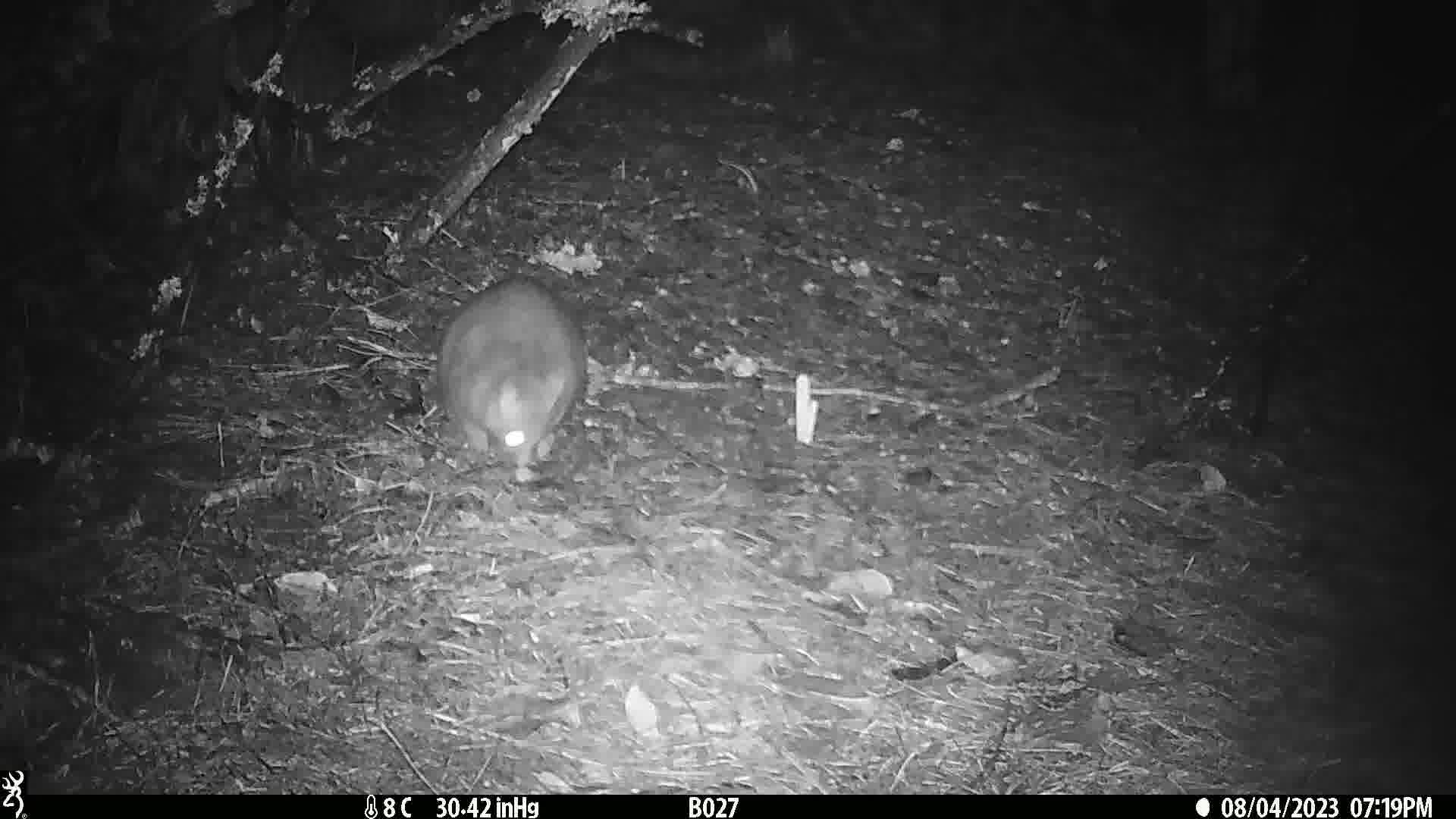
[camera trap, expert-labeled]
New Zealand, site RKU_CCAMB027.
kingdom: Animalia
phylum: Chordata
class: Mammalia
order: Diprotodontia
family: Phalangeridae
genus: Trichosurus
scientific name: Trichosurus vulpecula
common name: common brushtail possum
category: possum